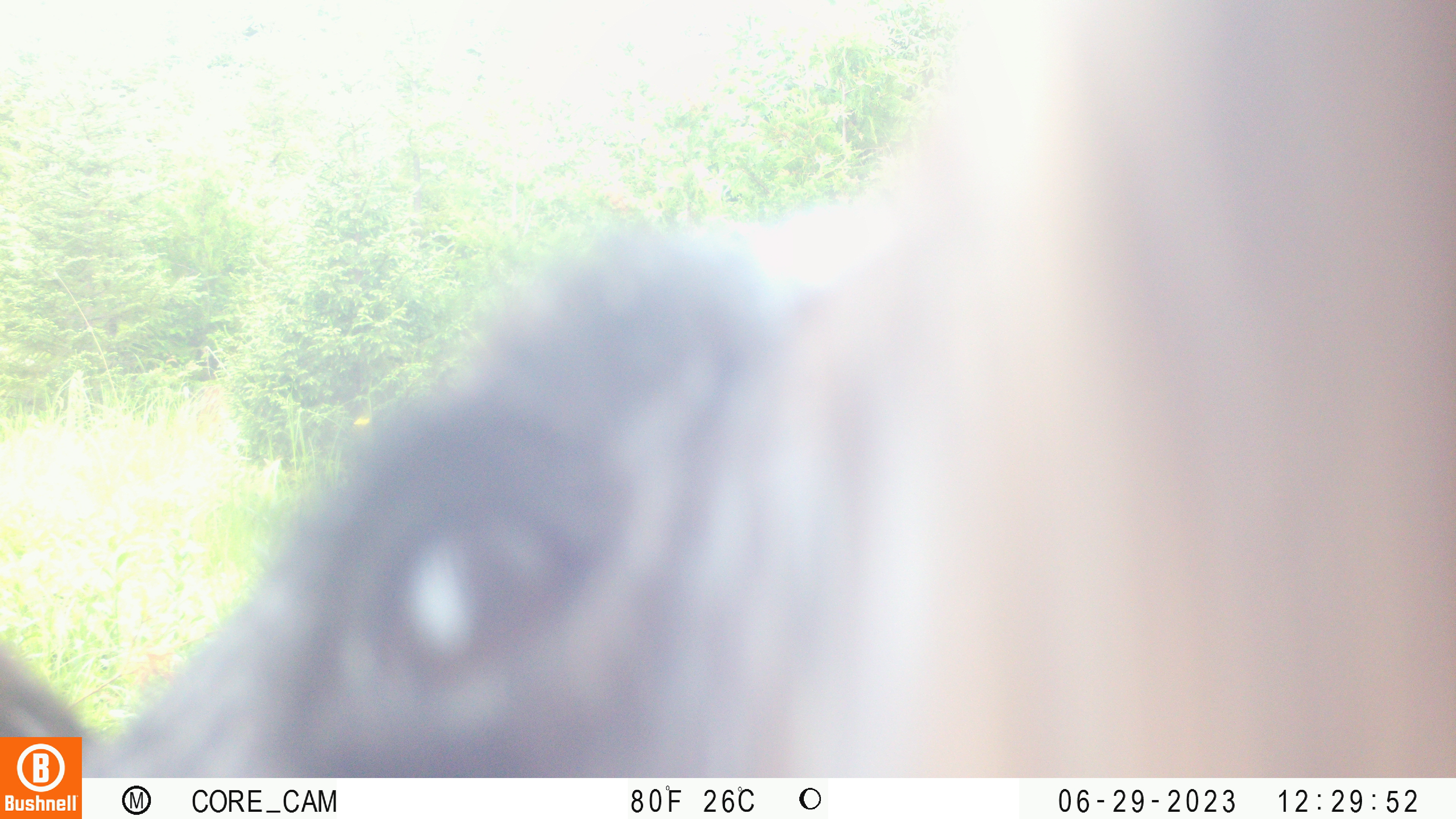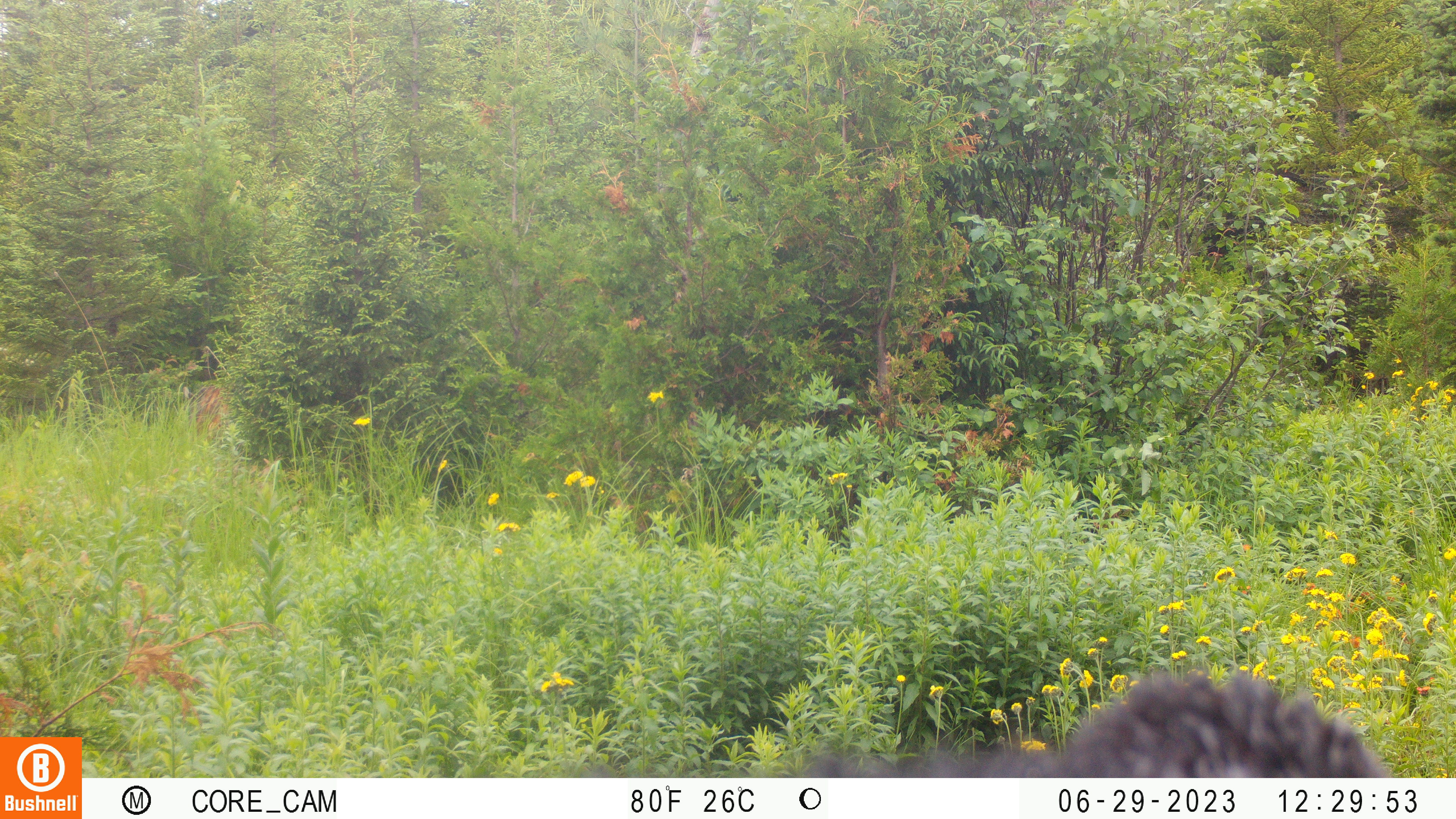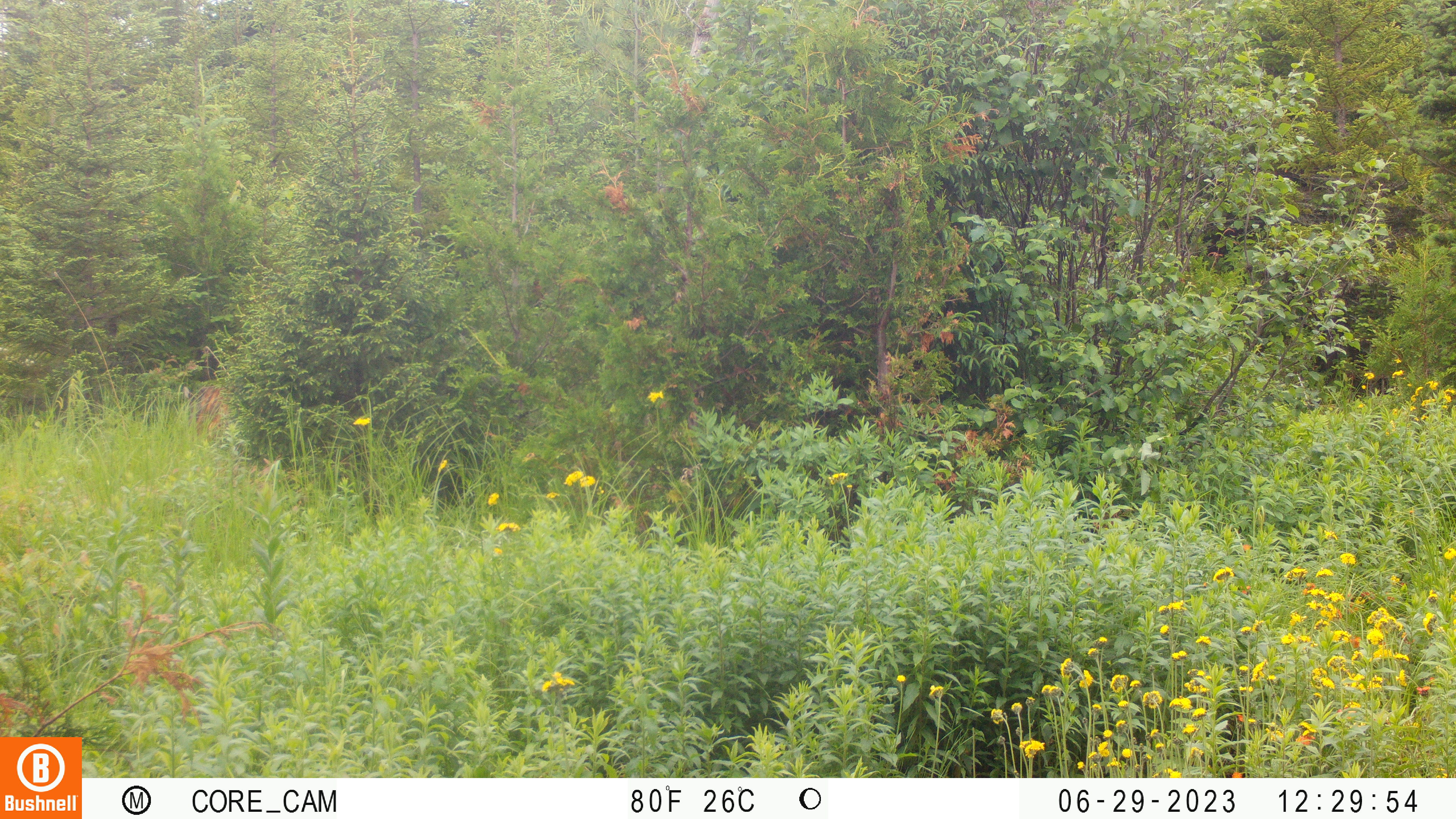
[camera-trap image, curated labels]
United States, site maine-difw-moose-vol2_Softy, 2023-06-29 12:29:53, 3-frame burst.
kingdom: Animalia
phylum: Chordata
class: Mammalia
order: Carnivora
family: Ursidae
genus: Ursus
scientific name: Ursus americanus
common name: black bear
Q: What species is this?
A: Black bear (Ursus americanus).